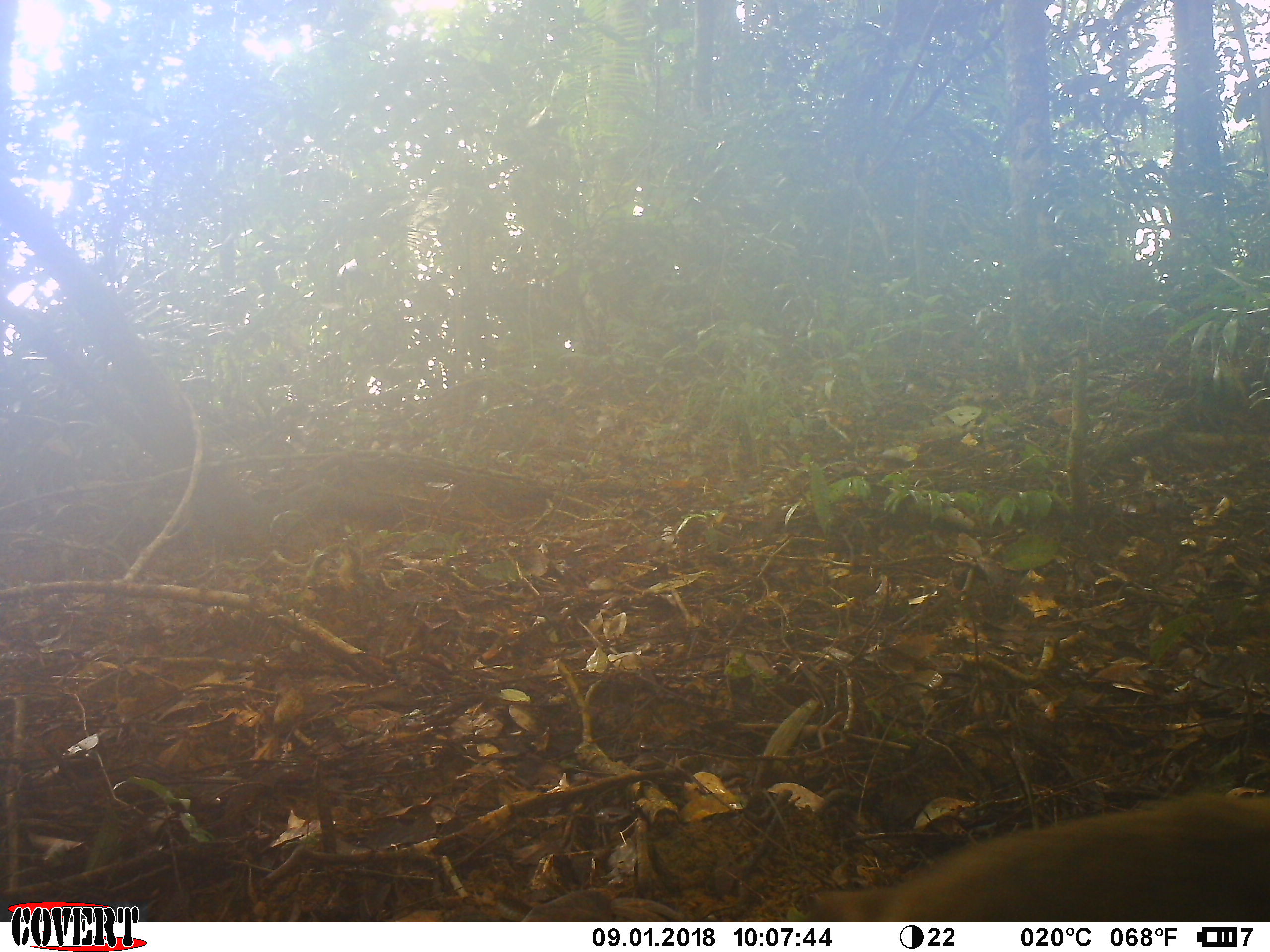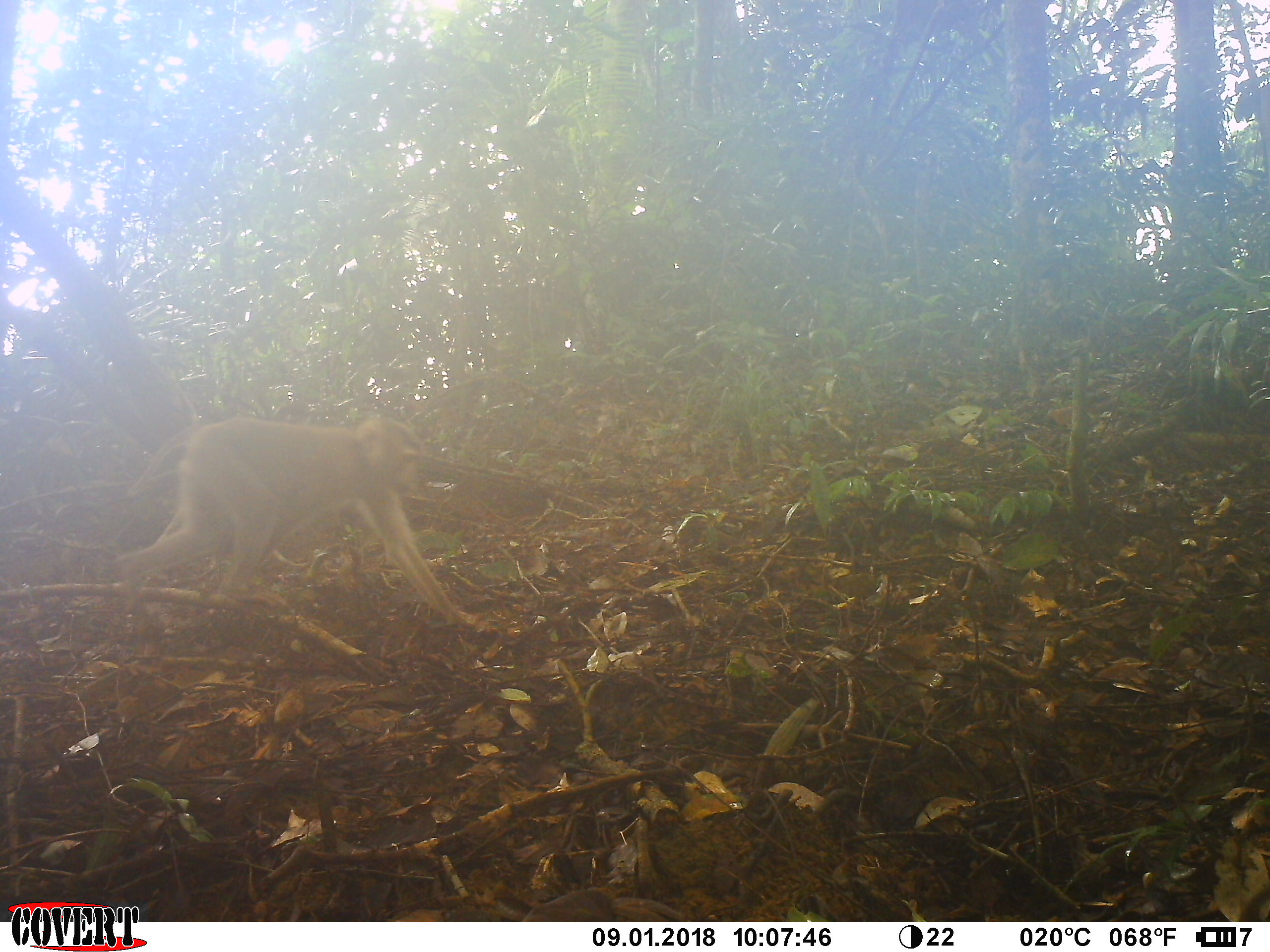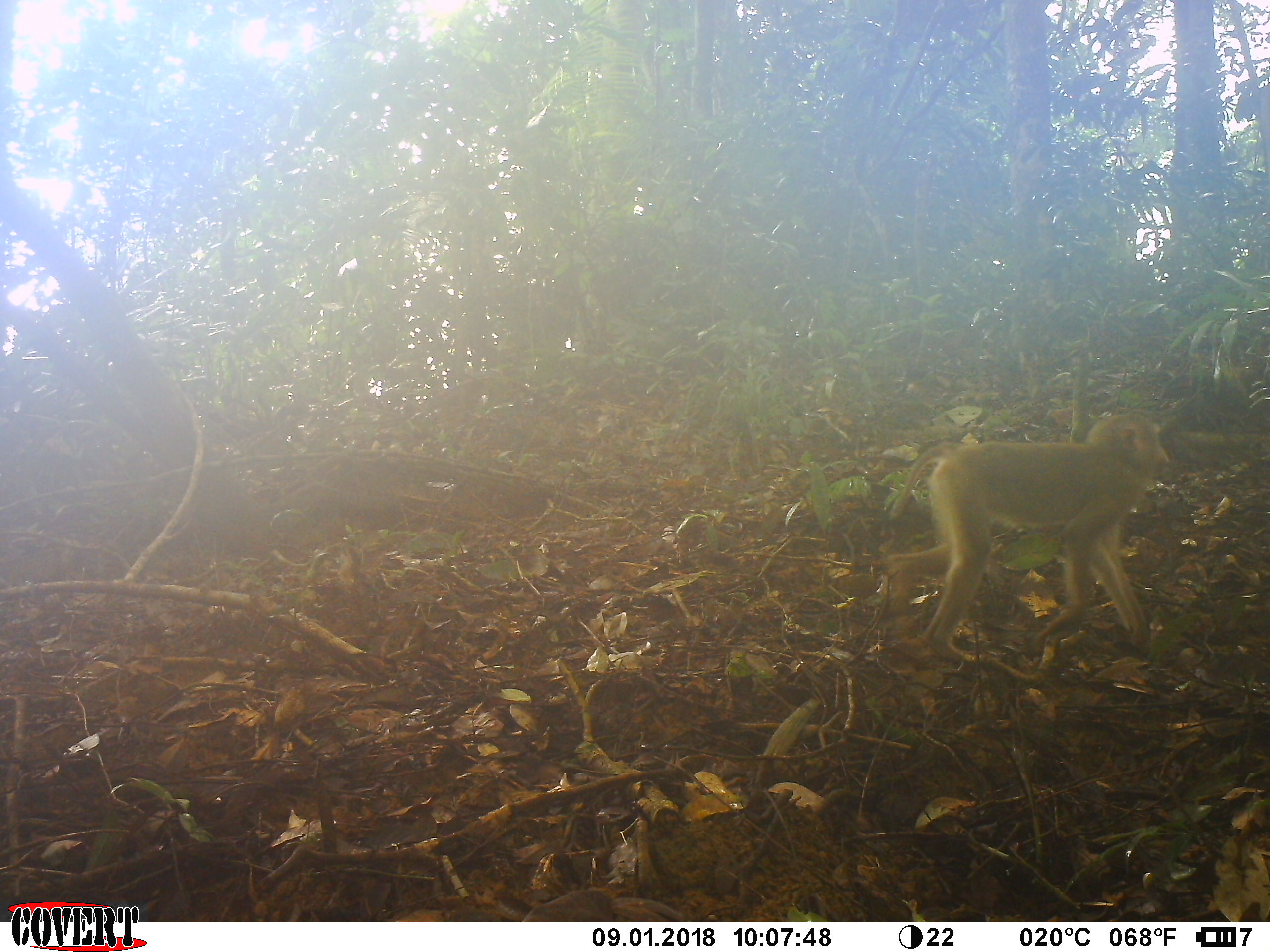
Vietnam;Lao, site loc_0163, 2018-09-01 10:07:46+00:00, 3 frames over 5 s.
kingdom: Animalia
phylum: Chordata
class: Mammalia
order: Primates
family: Cercopithecidae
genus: Macaca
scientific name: Macaca nemestrina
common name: pig-tailed macaque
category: pig tailed macaque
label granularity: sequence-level